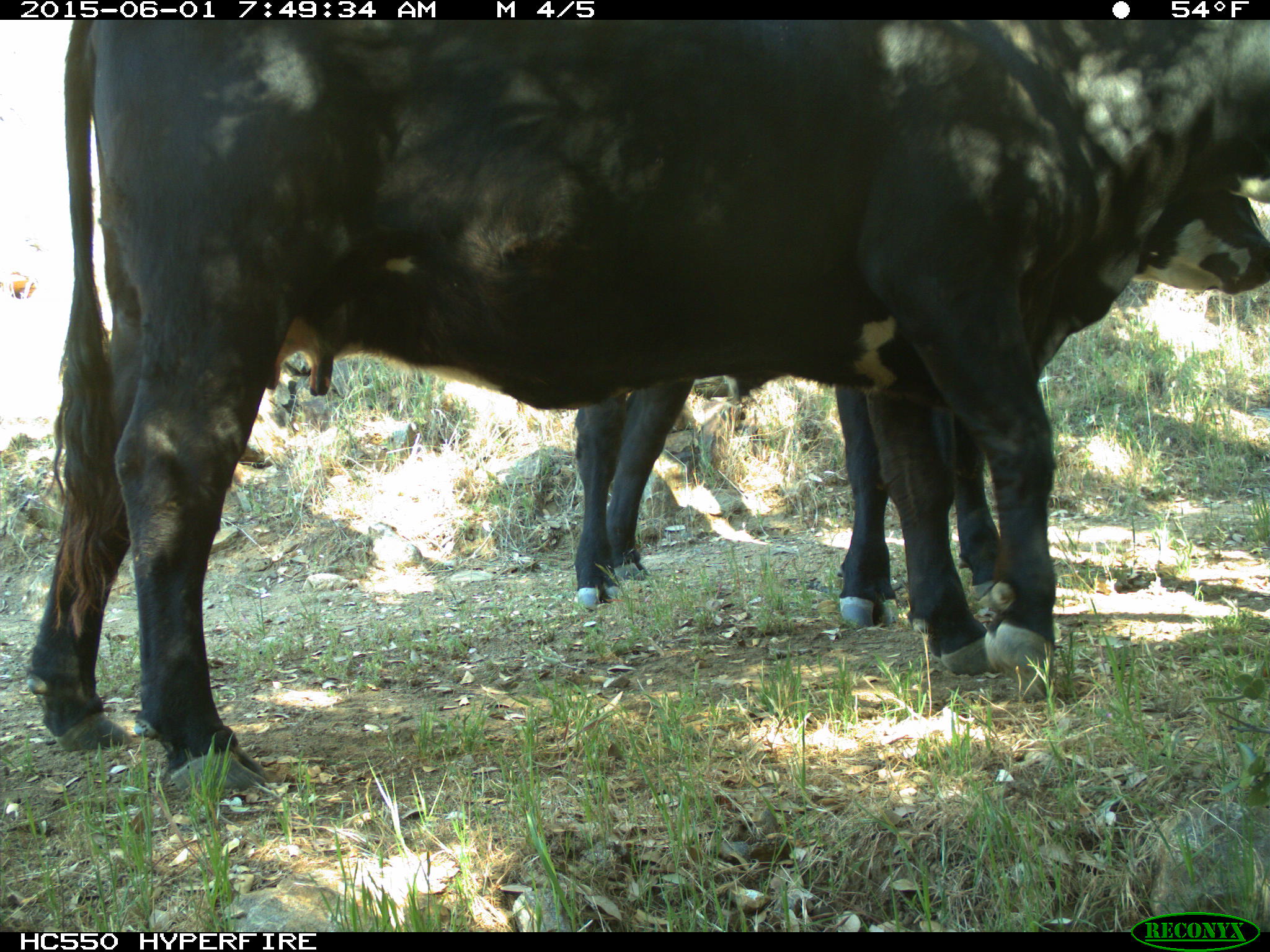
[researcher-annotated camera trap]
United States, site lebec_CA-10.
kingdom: Animalia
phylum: Chordata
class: Mammalia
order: Artiodactyla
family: Bovidae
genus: Bos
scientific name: Bos taurus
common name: domestic cow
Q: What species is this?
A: Bos taurus (domestic cow).